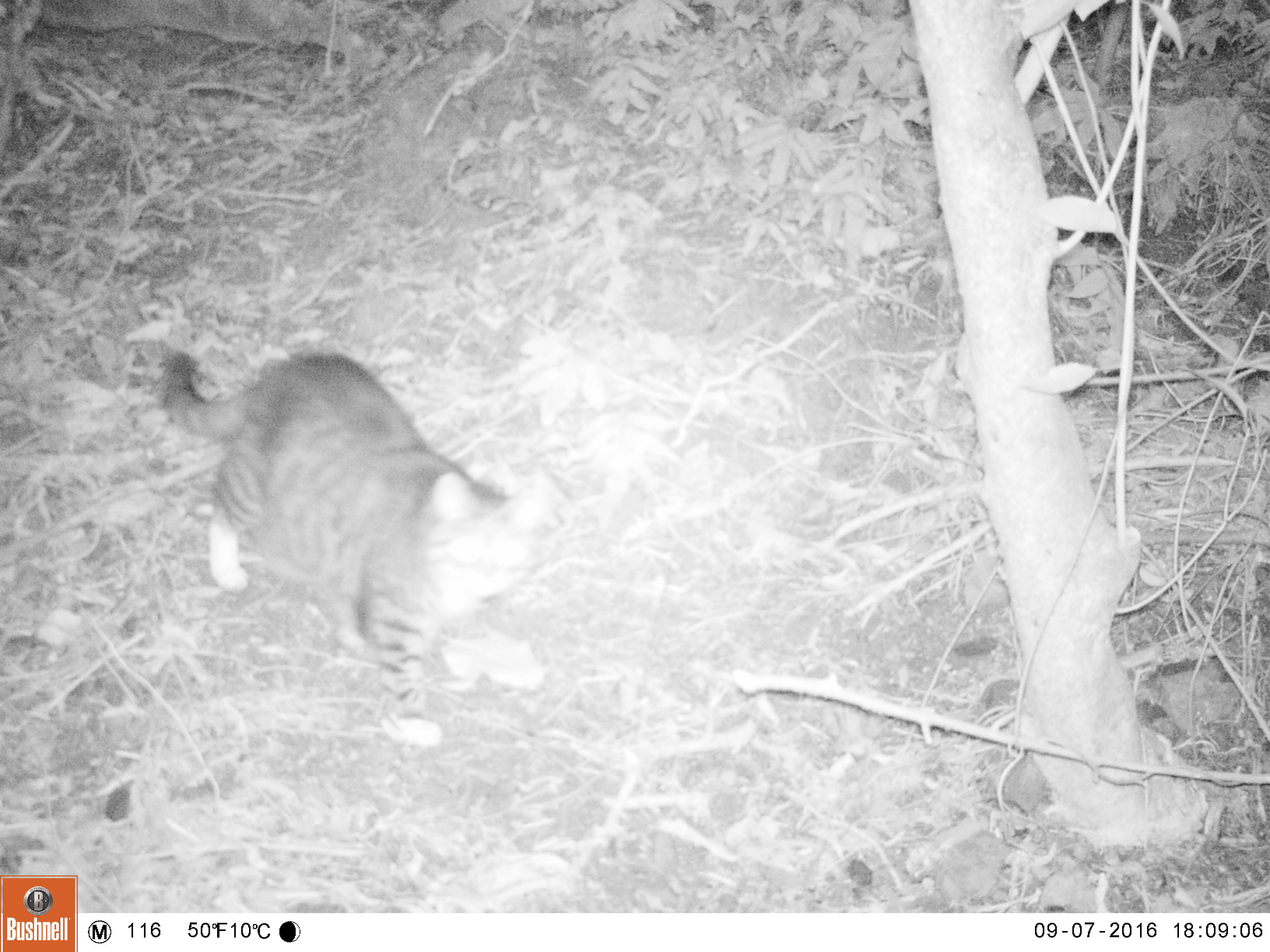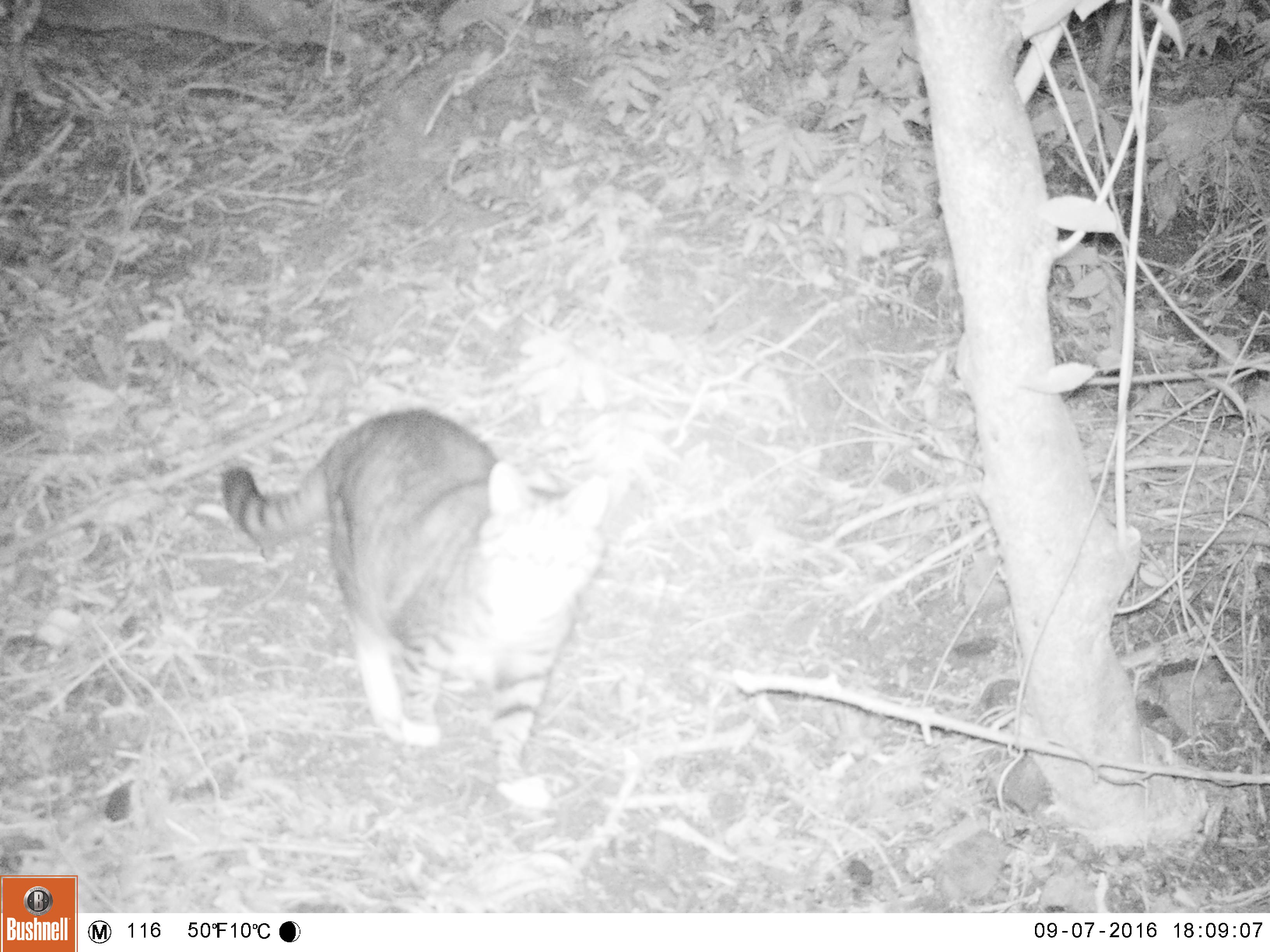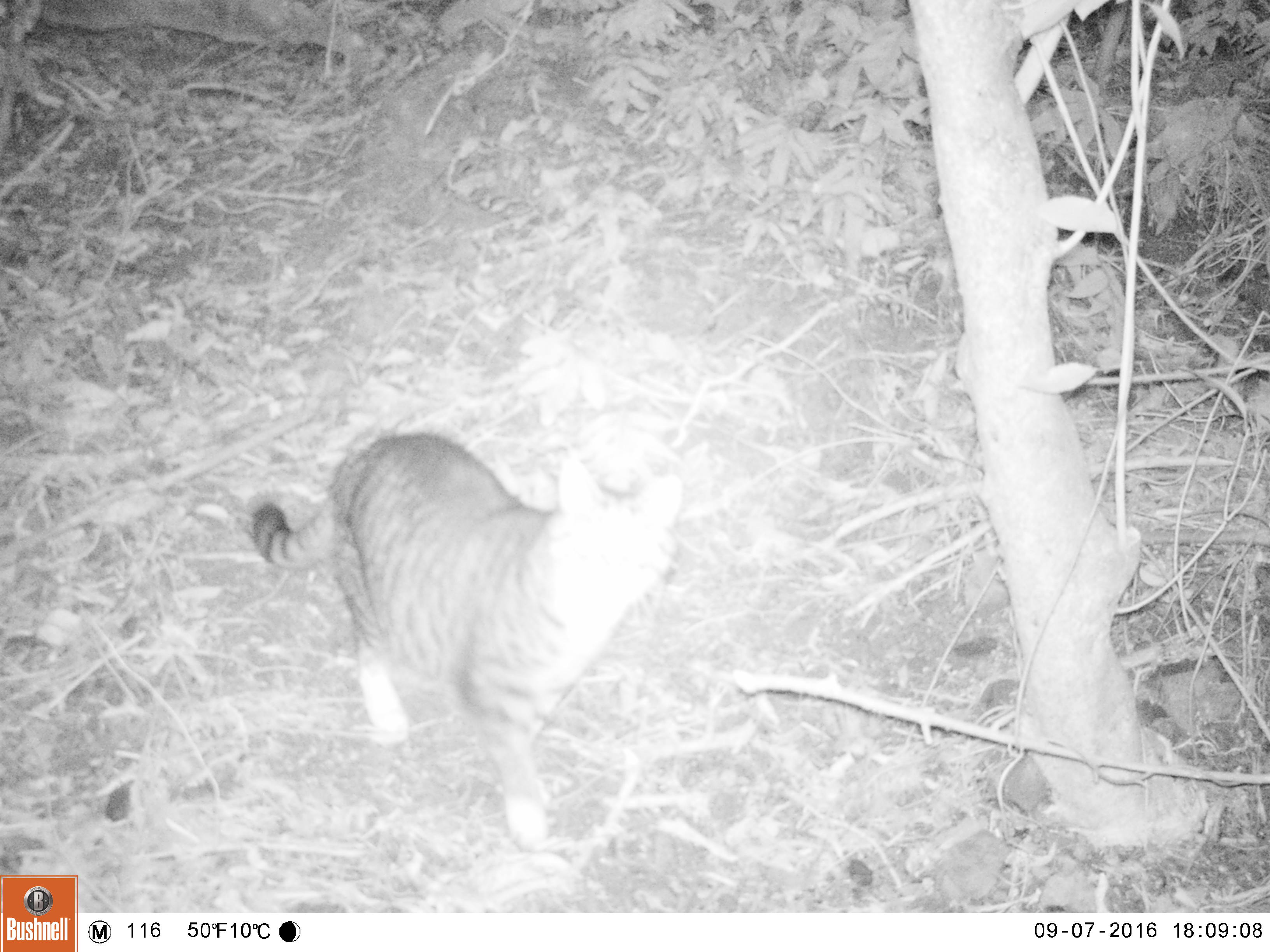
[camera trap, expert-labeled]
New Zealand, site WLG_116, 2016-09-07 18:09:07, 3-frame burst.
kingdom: Animalia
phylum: Chordata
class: Mammalia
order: Carnivora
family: Felidae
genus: Felis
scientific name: Felis catus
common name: domestic cat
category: cat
Cat (domestic cat) (Felis catus).